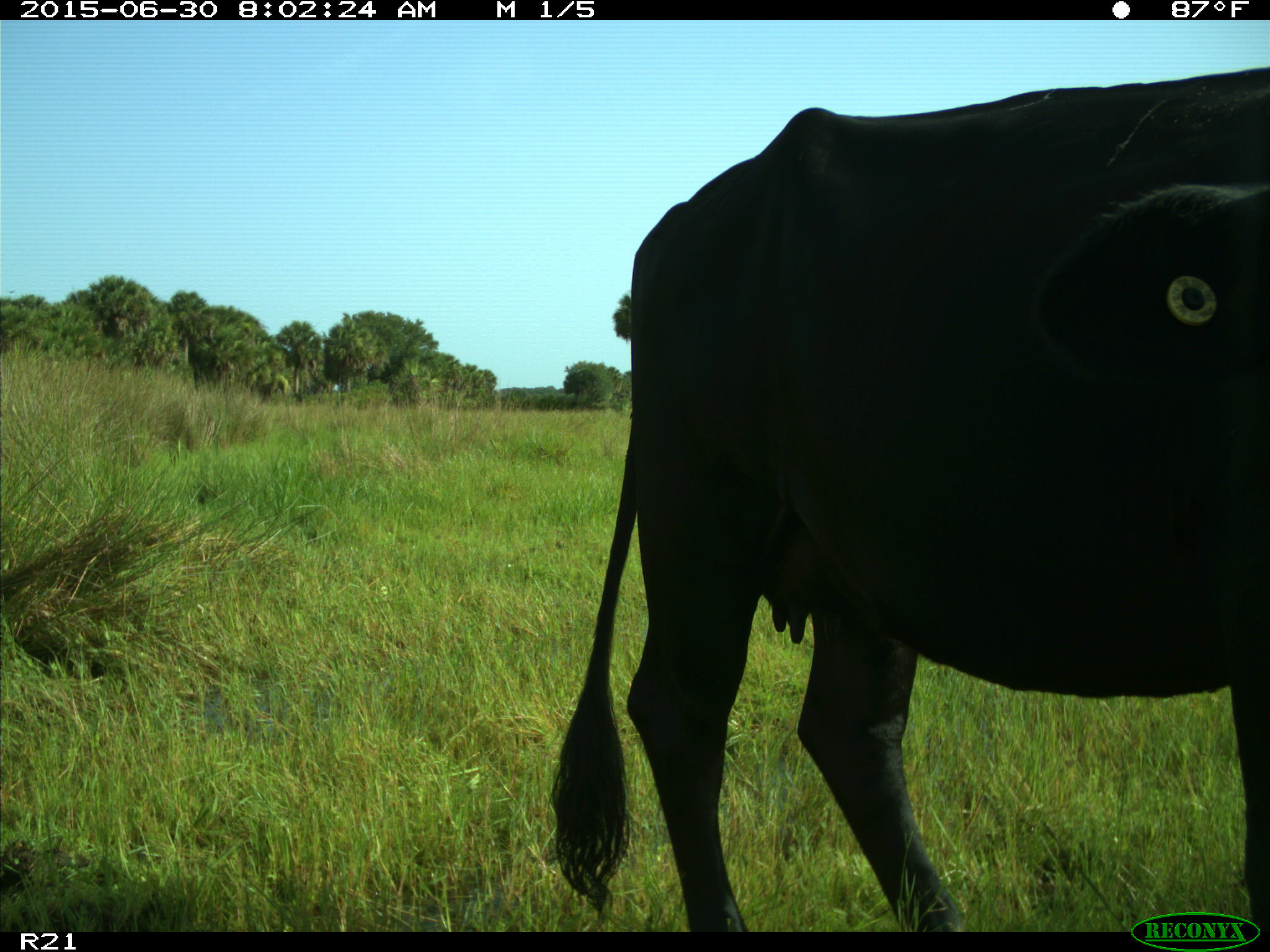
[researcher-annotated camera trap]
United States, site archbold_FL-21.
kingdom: Animalia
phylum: Chordata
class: Mammalia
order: Artiodactyla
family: Bovidae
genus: Bos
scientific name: Bos taurus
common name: domestic cow